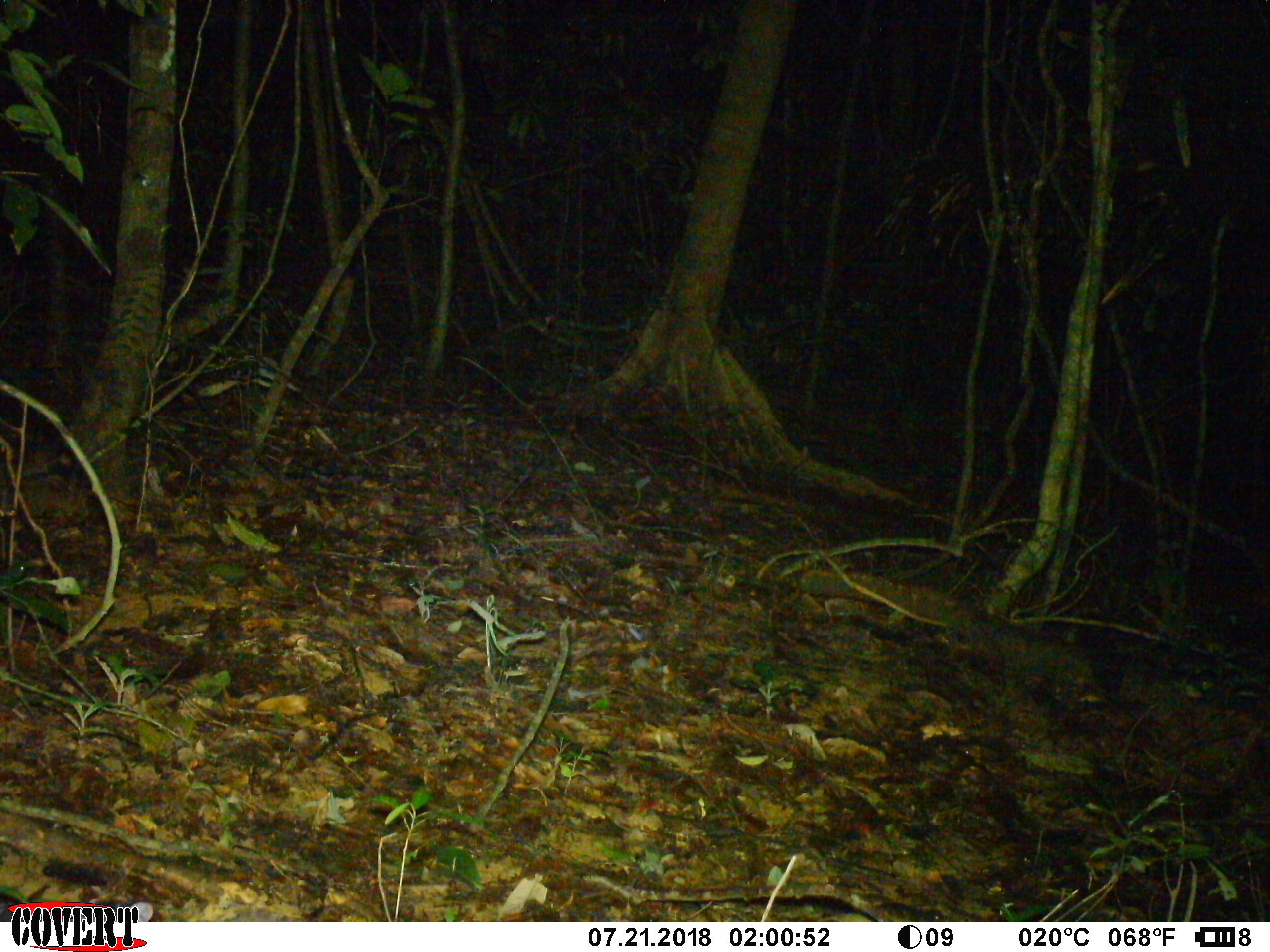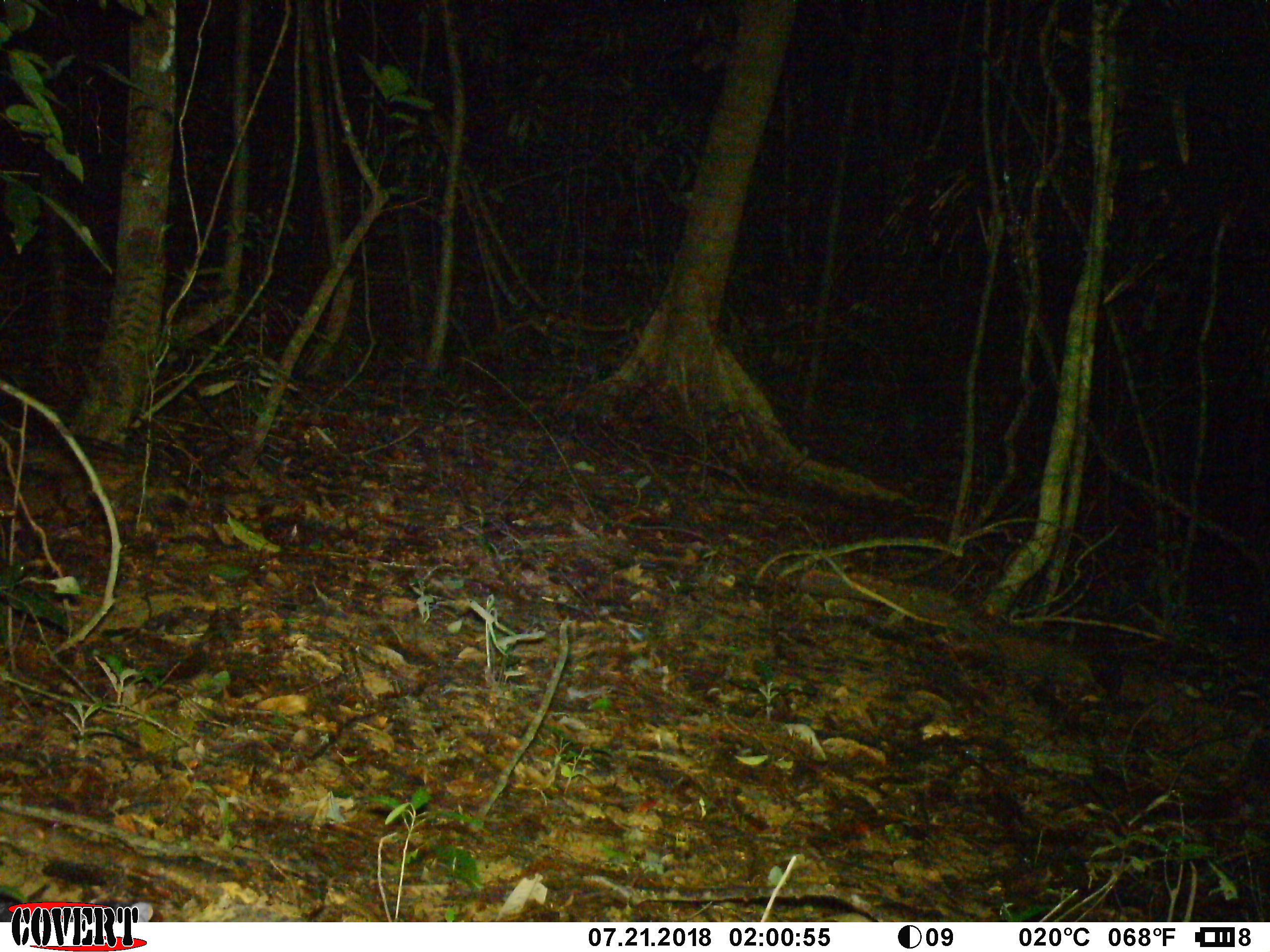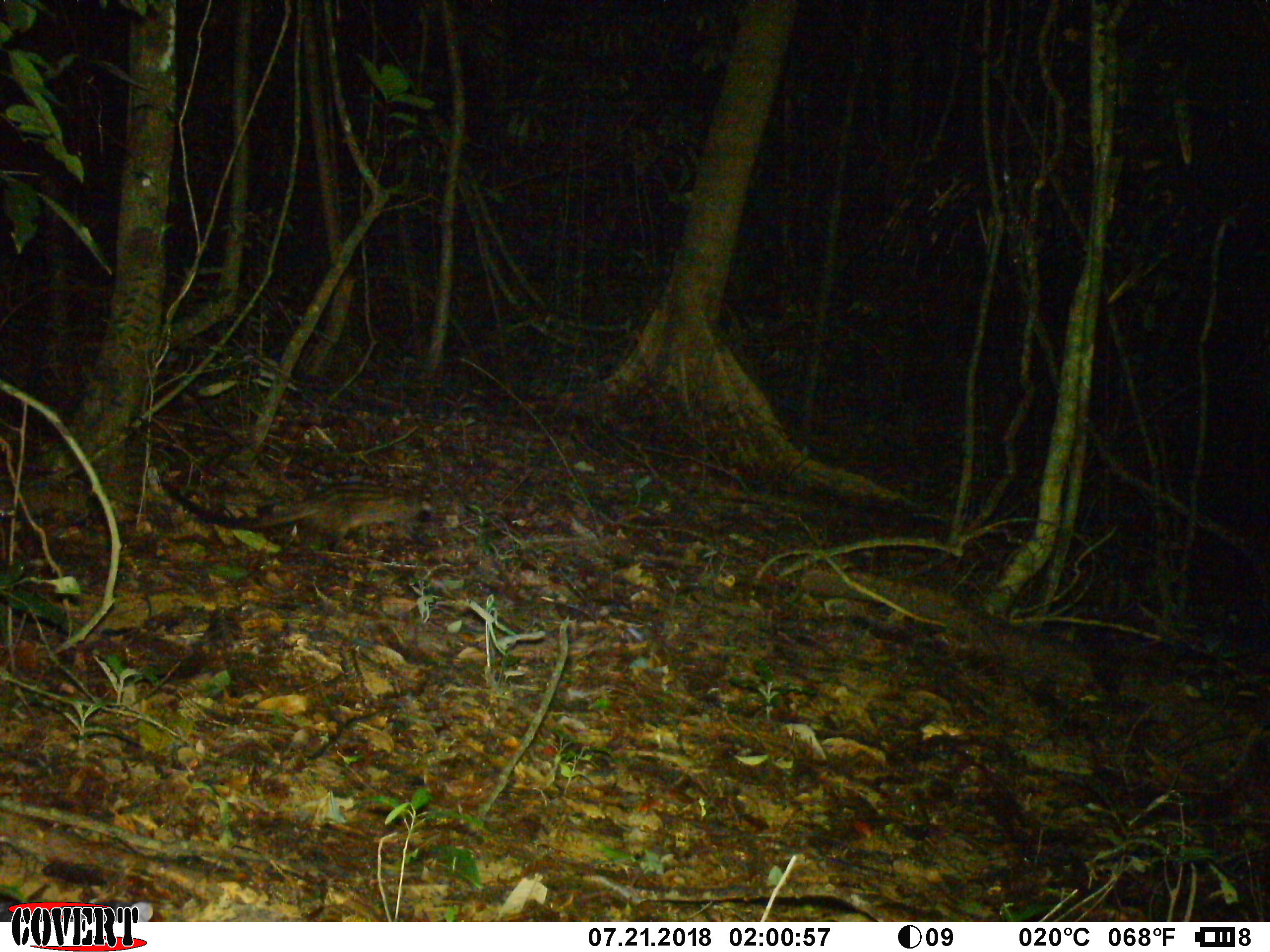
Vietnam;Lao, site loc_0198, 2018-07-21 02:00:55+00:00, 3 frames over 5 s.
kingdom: Animalia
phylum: Chordata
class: Mammalia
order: Carnivora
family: Viverridae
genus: Paradoxurus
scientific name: Paradoxurus hermaphroditus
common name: common palm civet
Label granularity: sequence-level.